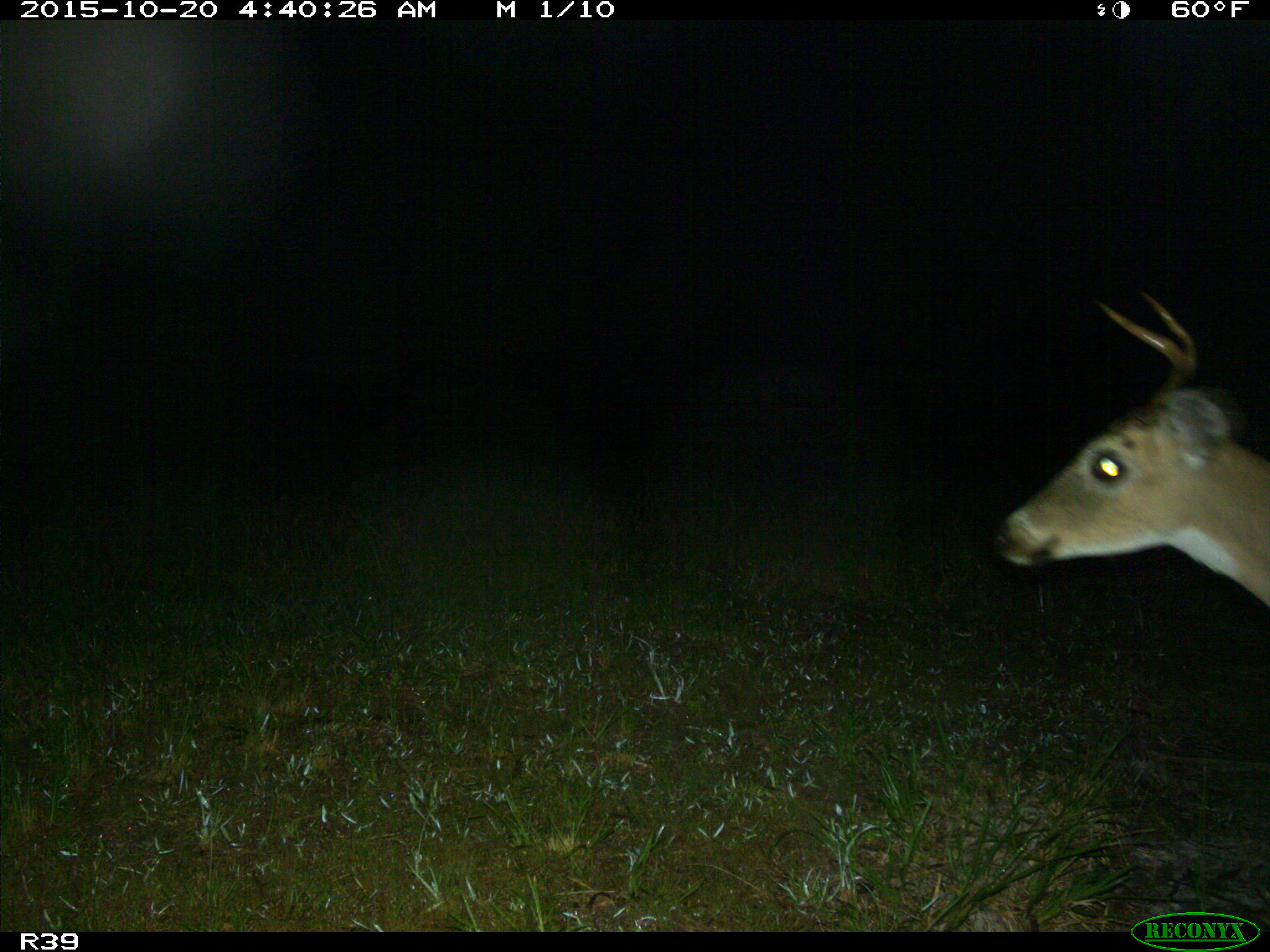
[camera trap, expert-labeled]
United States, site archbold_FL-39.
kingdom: Animalia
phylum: Chordata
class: Mammalia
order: Artiodactyla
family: Cervidae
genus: Odocoileus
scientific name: Odocoileus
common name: deer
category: unidentified deer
Unidentified deer (deer) (Odocoileus).